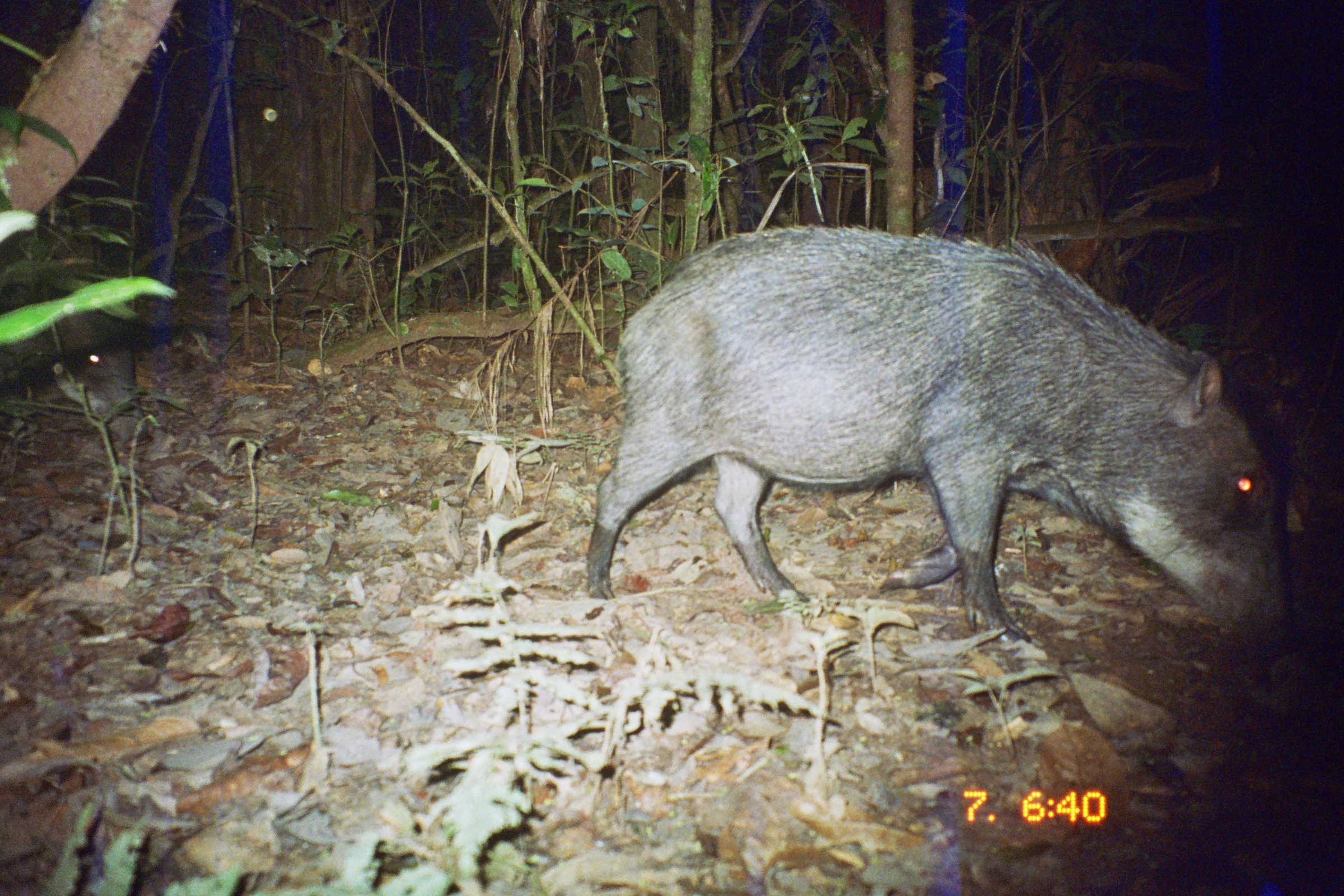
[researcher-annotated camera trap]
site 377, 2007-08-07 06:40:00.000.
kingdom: Animalia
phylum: Chordata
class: Mammalia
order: Artiodactyla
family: Tayassuidae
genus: Tayassu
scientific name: Tayassu pecari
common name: white-lipped peccary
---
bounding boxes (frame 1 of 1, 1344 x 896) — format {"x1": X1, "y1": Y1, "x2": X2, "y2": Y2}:
tayassu pecari: {"x1": 577, "y1": 222, "x2": 1298, "y2": 670}